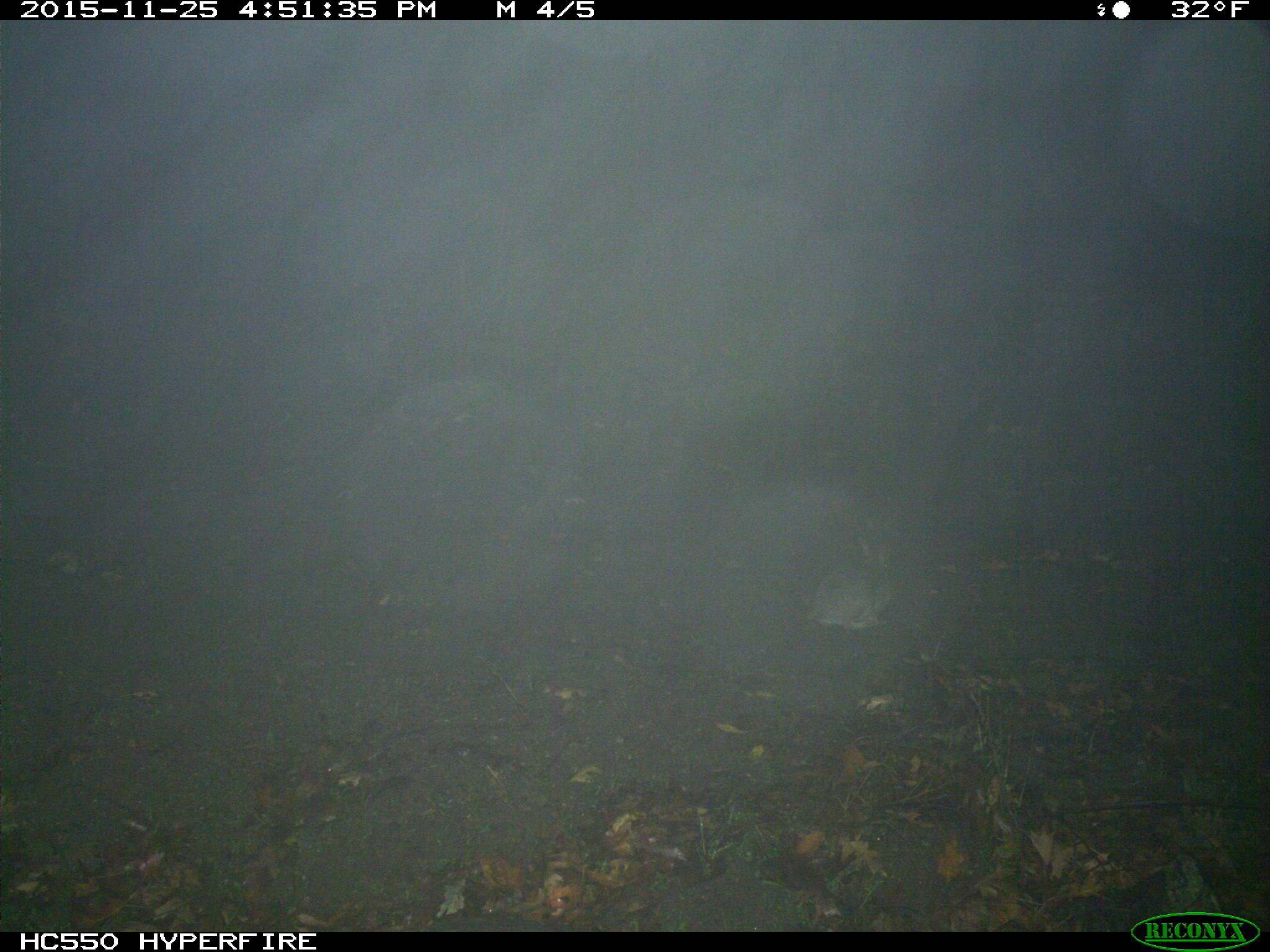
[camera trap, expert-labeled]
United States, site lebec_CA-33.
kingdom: Animalia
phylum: Chordata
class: Mammalia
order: Lagomorpha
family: Leporidae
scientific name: Leporidae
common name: rabbits and hares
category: unidentified rabbit